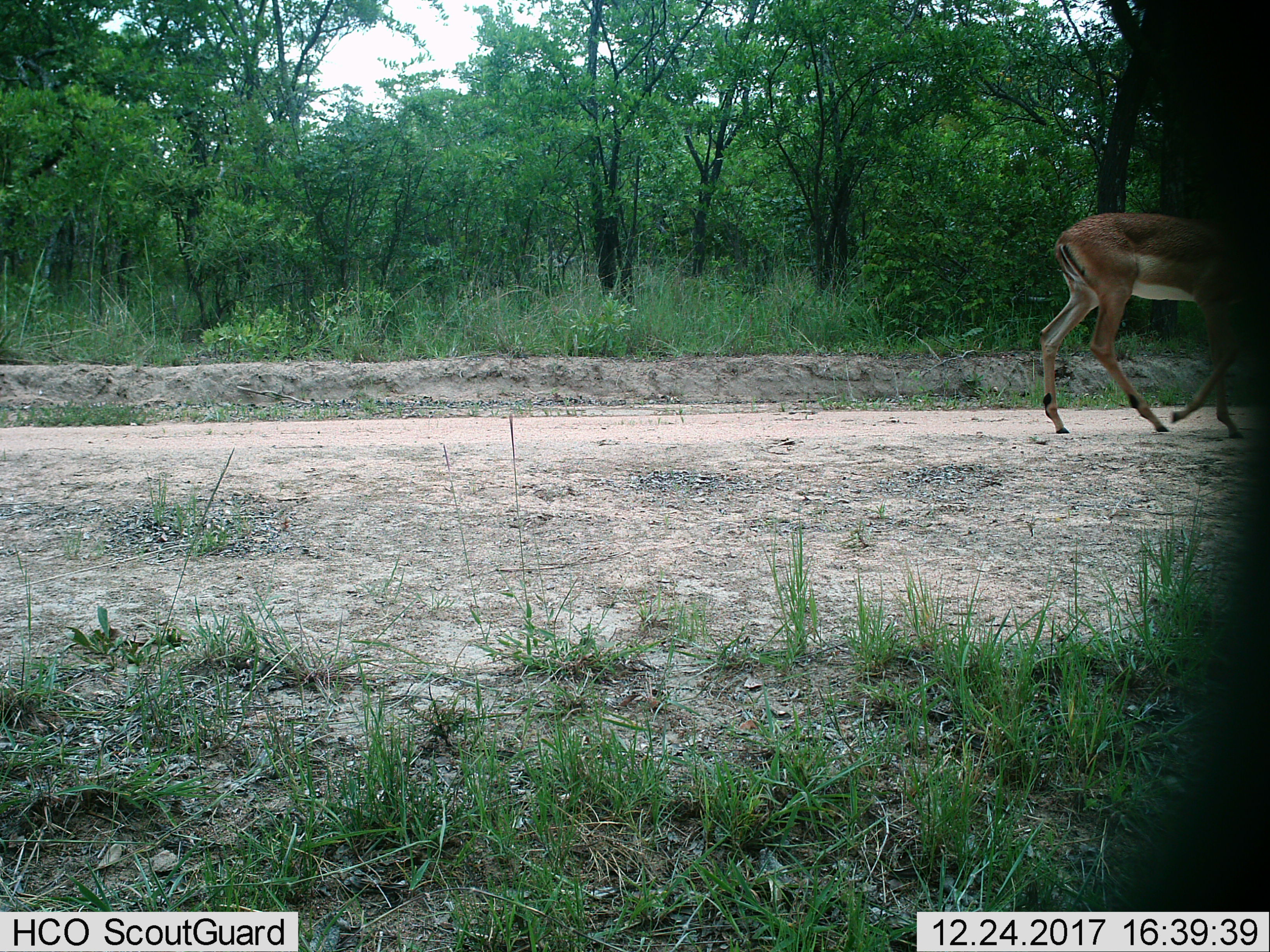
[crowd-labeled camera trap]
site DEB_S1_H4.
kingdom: Animalia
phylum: Chordata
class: Mammalia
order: Artiodactyla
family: Bovidae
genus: Aepyceros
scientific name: Aepyceros melampus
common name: impala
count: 1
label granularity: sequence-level